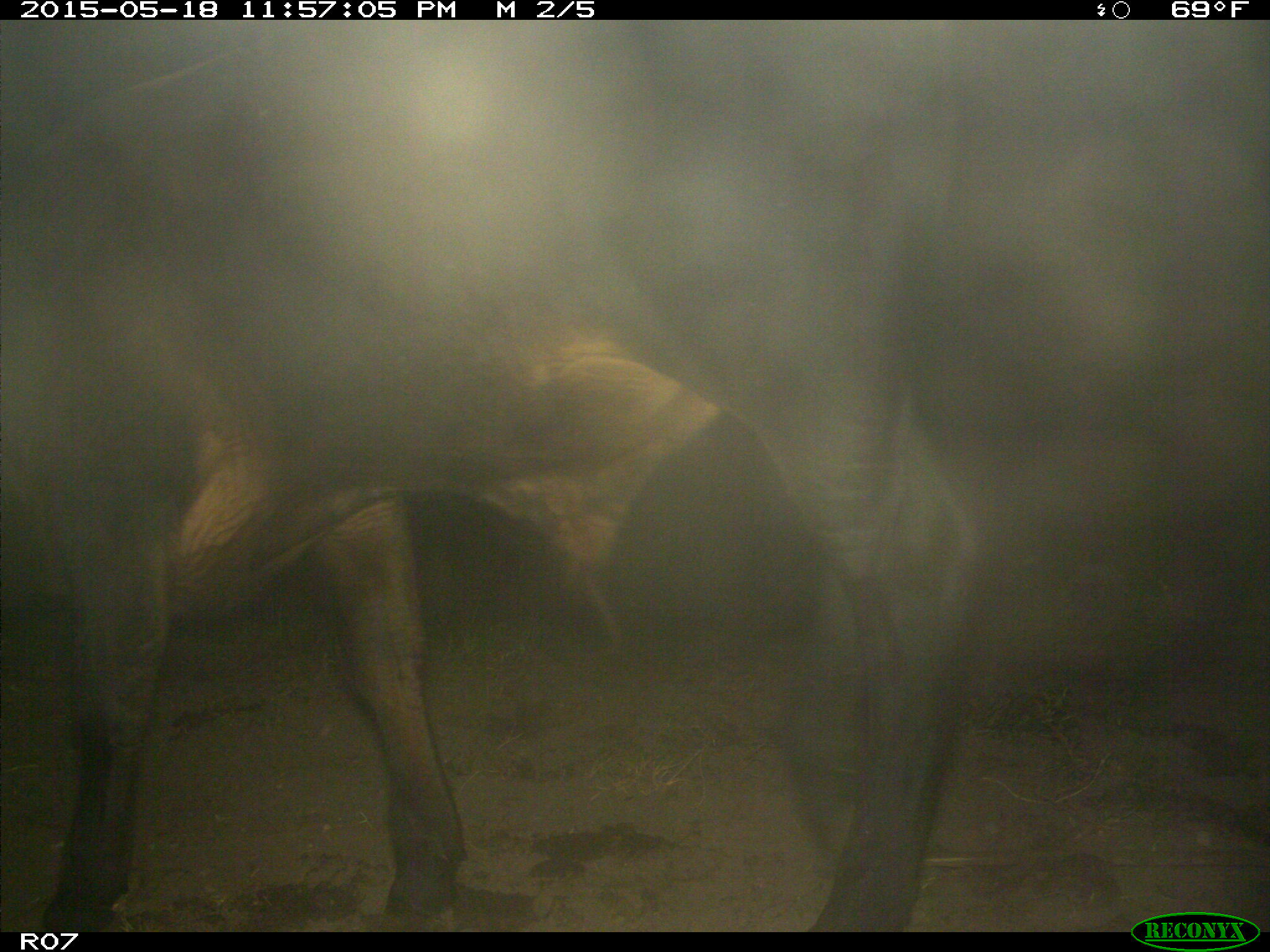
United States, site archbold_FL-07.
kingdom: Animalia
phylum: Chordata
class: Mammalia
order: Artiodactyla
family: Bovidae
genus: Bos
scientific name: Bos taurus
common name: domestic cow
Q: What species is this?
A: Bos taurus (domestic cow).